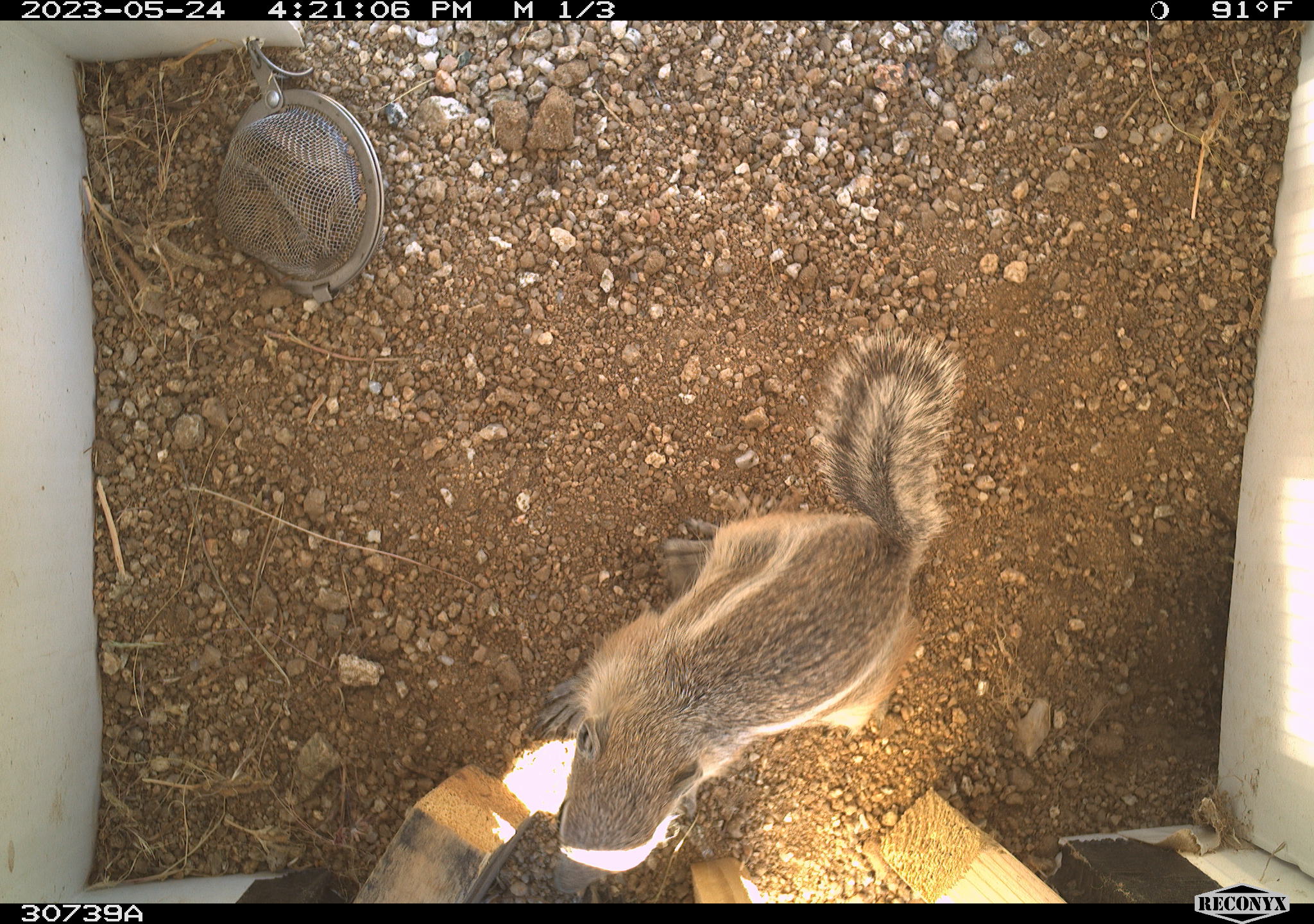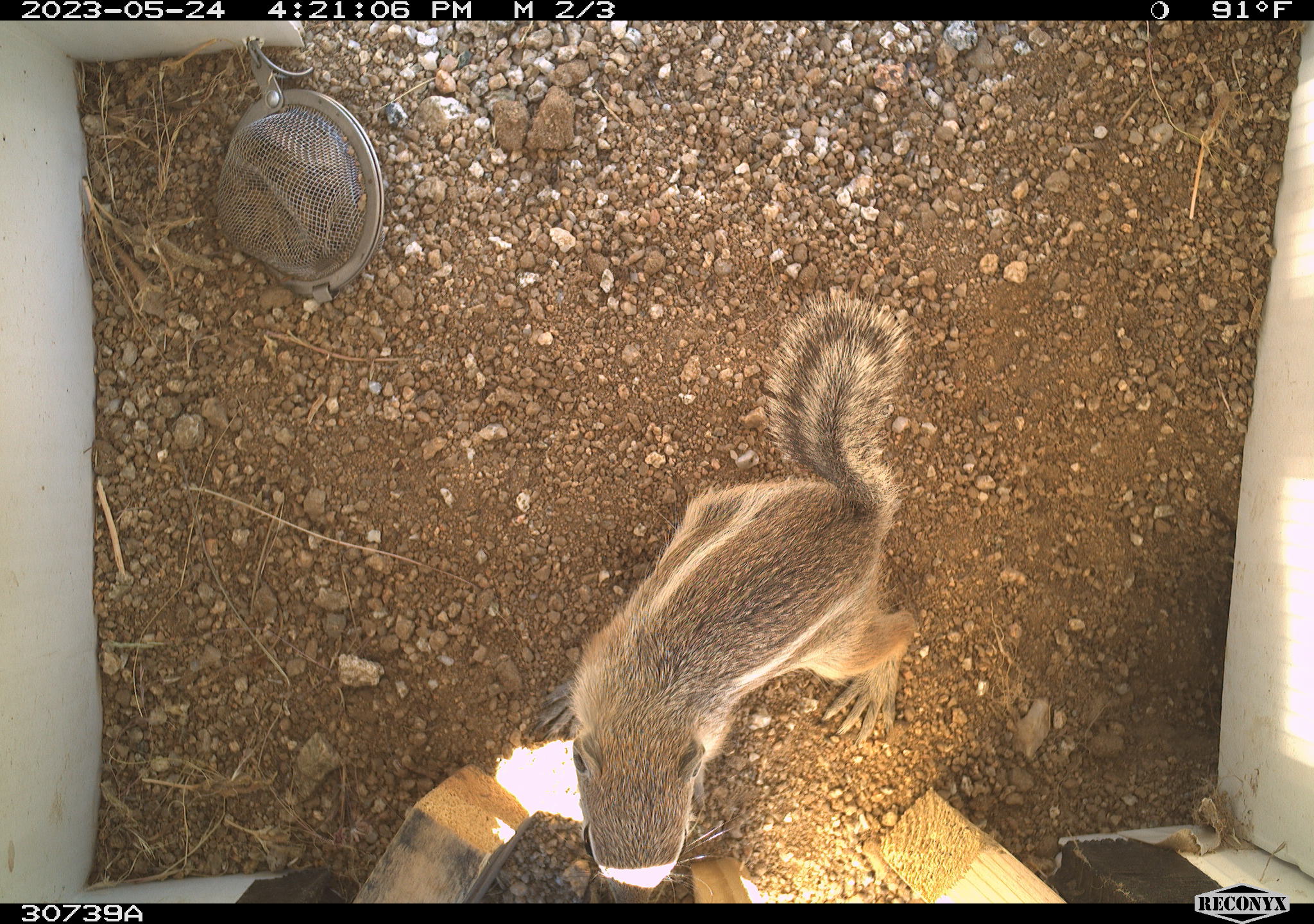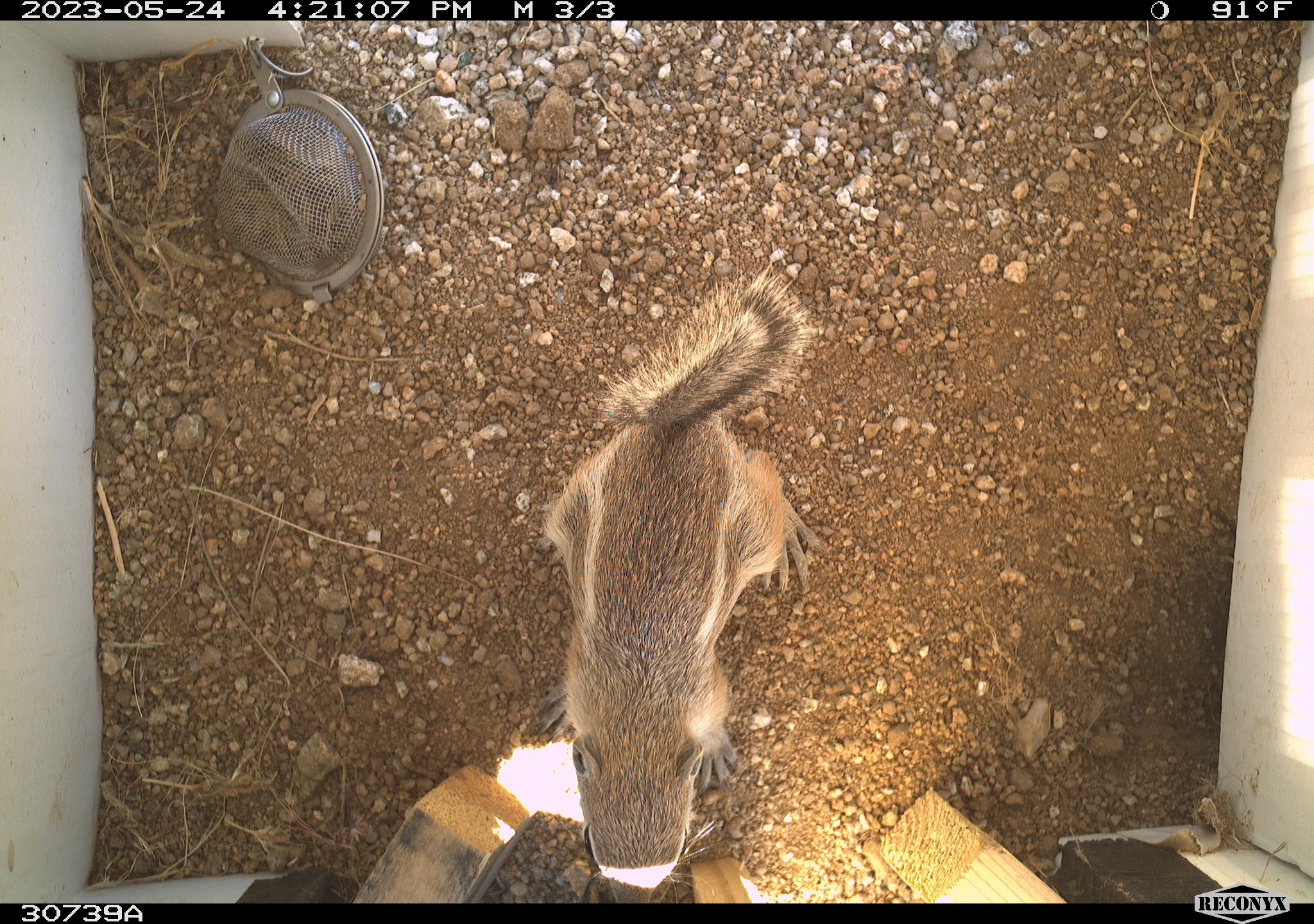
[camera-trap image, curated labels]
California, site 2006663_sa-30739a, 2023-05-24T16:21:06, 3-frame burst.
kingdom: Animalia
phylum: Chordata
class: Mammalia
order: Rodentia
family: Sciuridae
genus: Ammospermophilus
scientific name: Ammospermophilus leucurus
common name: white-tailed antelope squirrel